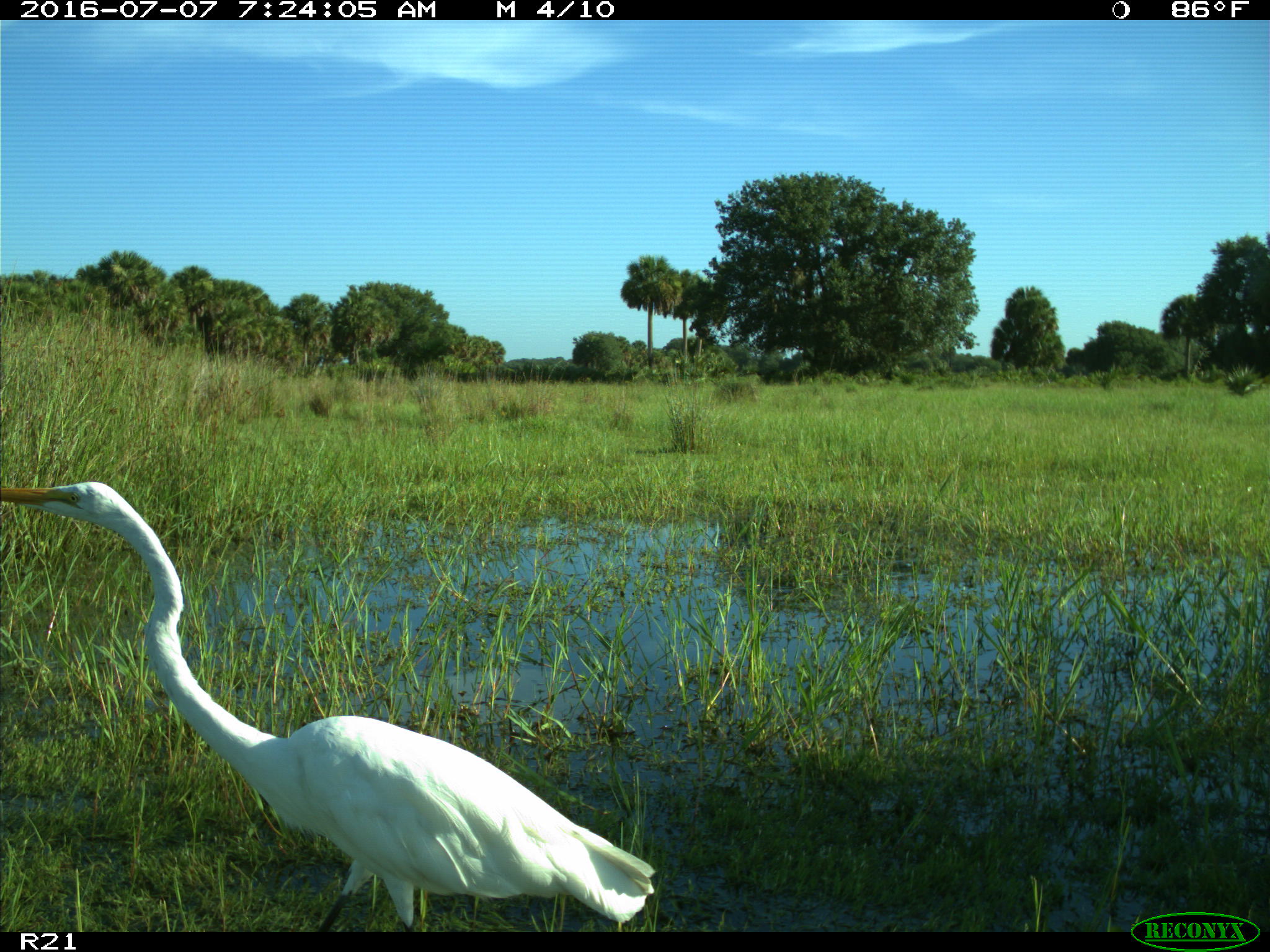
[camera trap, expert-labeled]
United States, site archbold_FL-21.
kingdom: Animalia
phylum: Chordata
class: Aves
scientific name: Aves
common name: birds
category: unidentified bird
Unidentified bird (birds) (Aves).